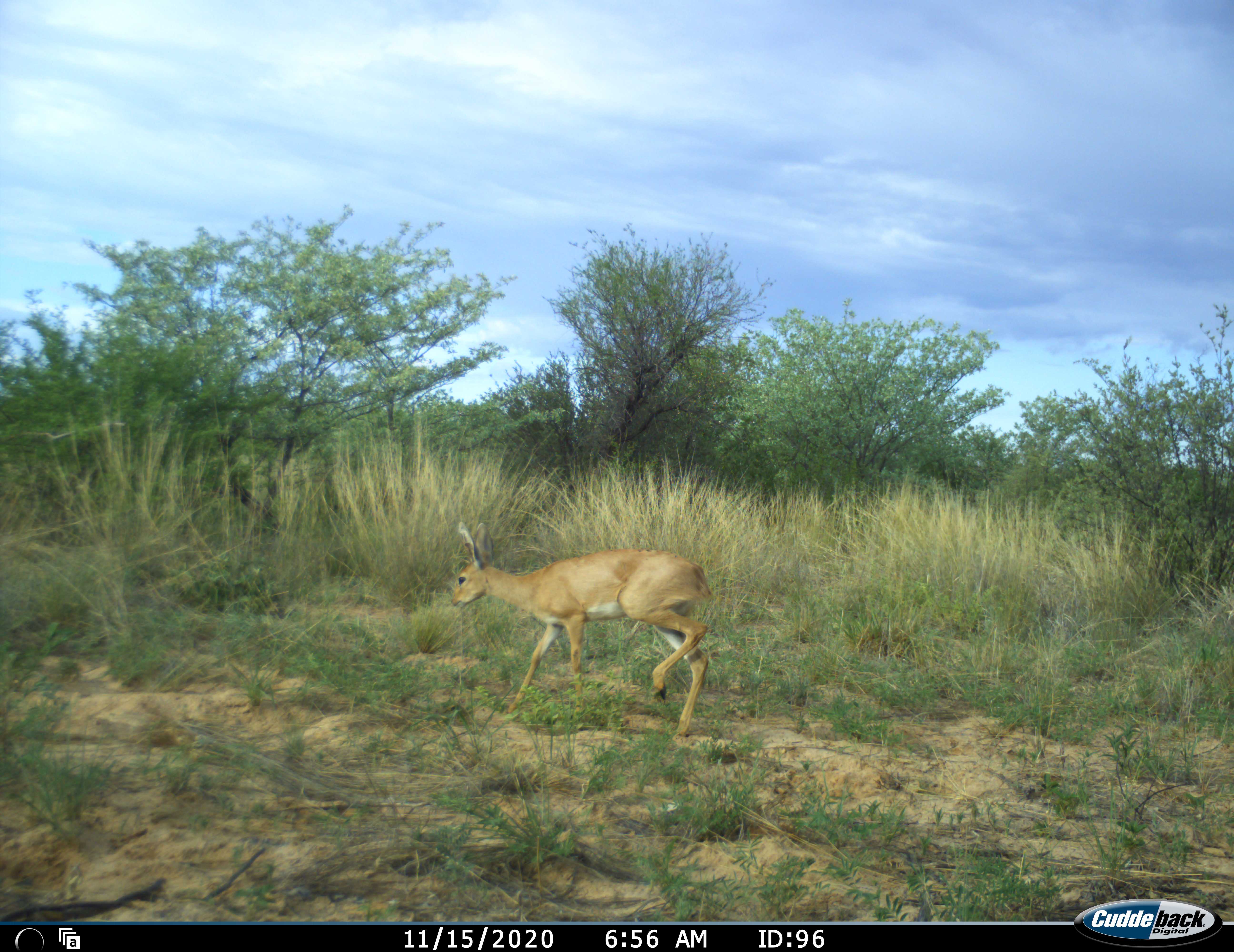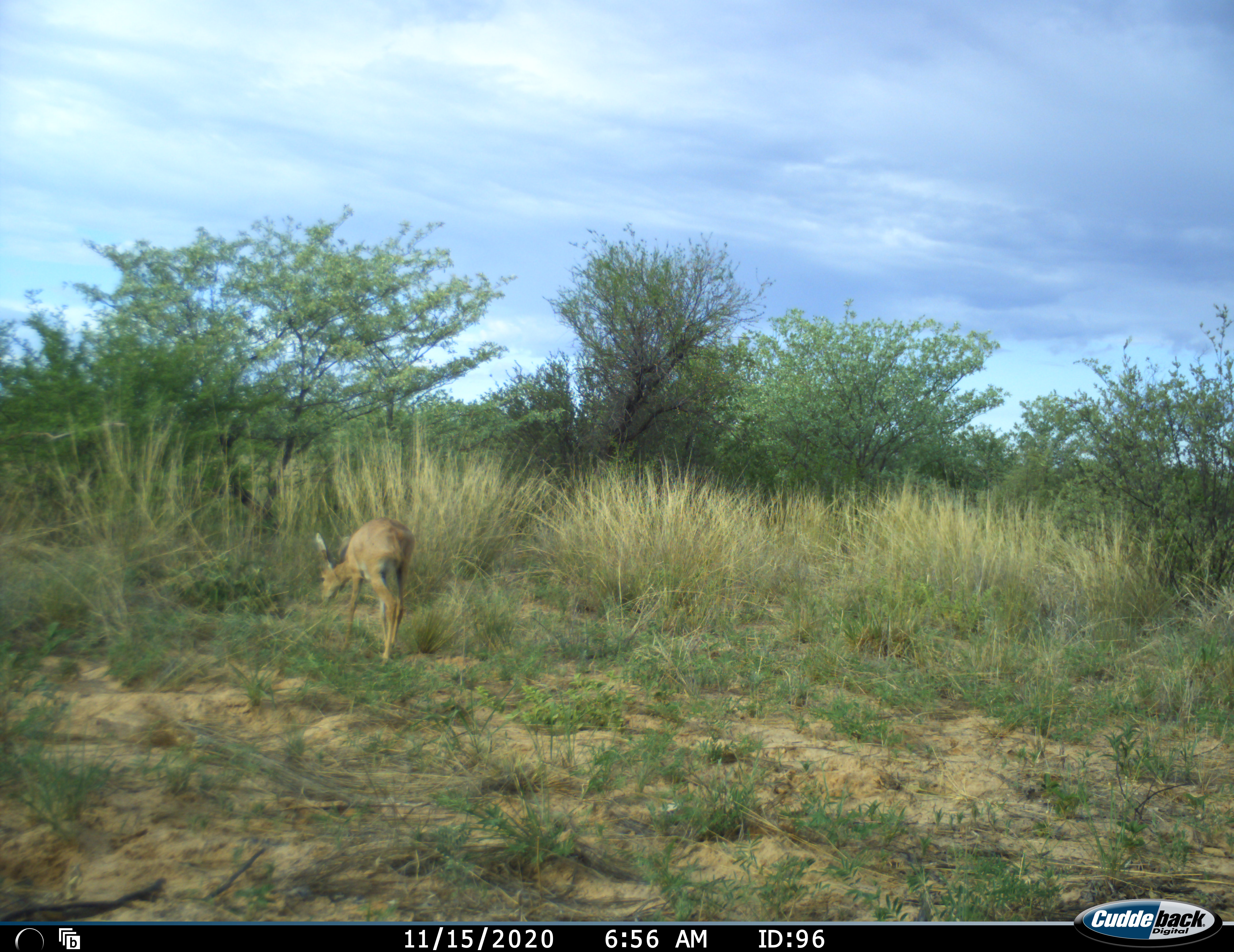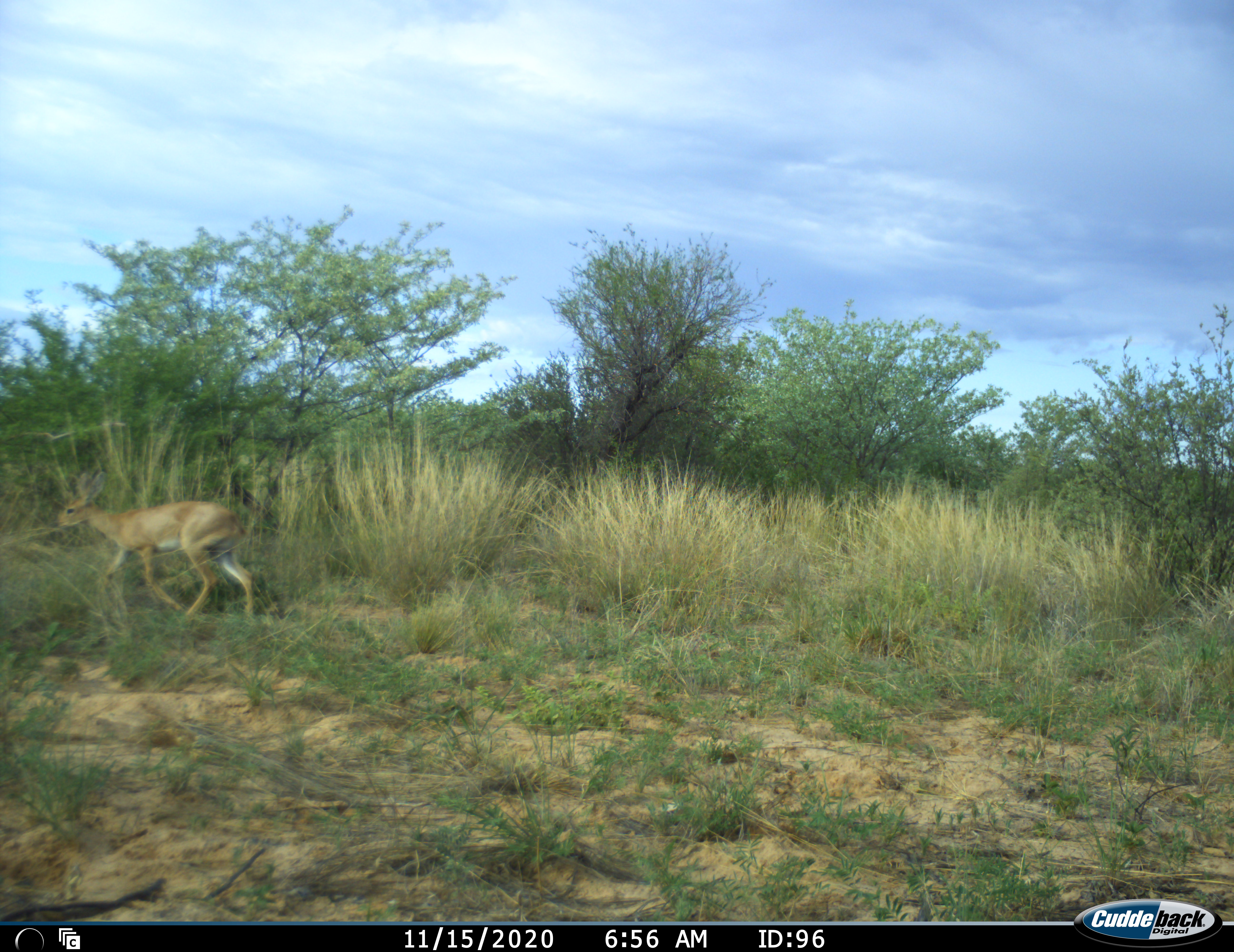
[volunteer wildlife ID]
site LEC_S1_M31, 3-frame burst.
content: unidentified animal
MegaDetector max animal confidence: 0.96